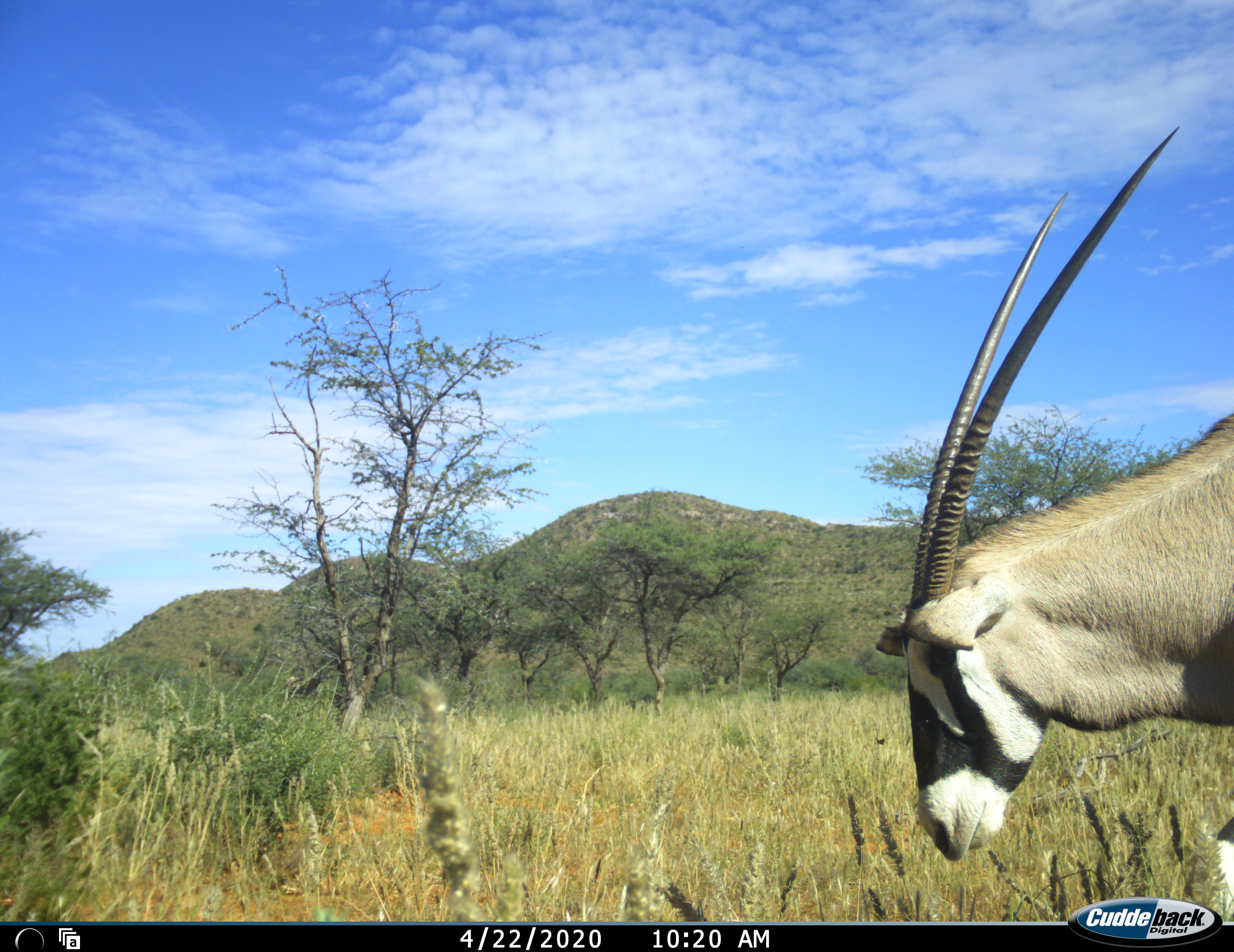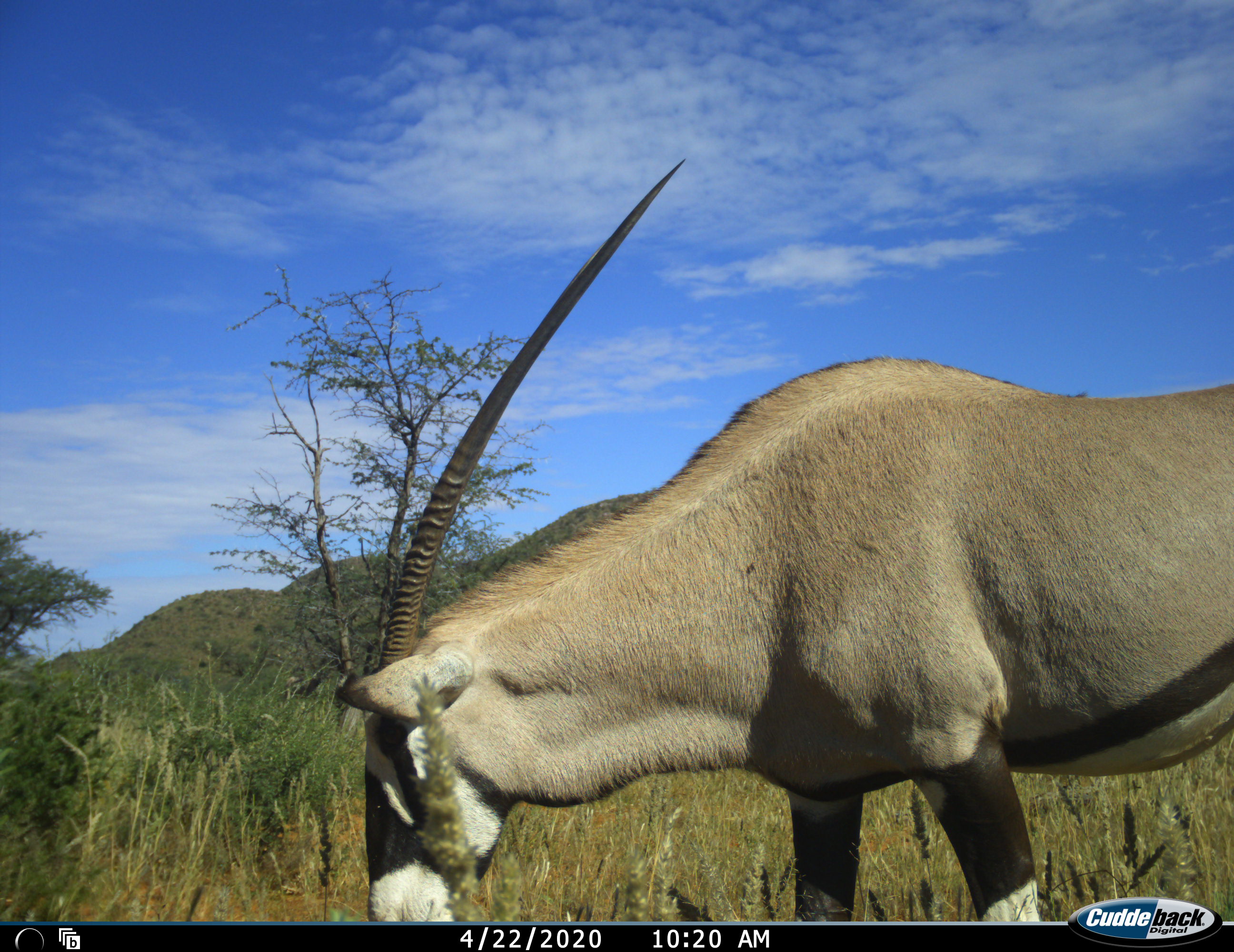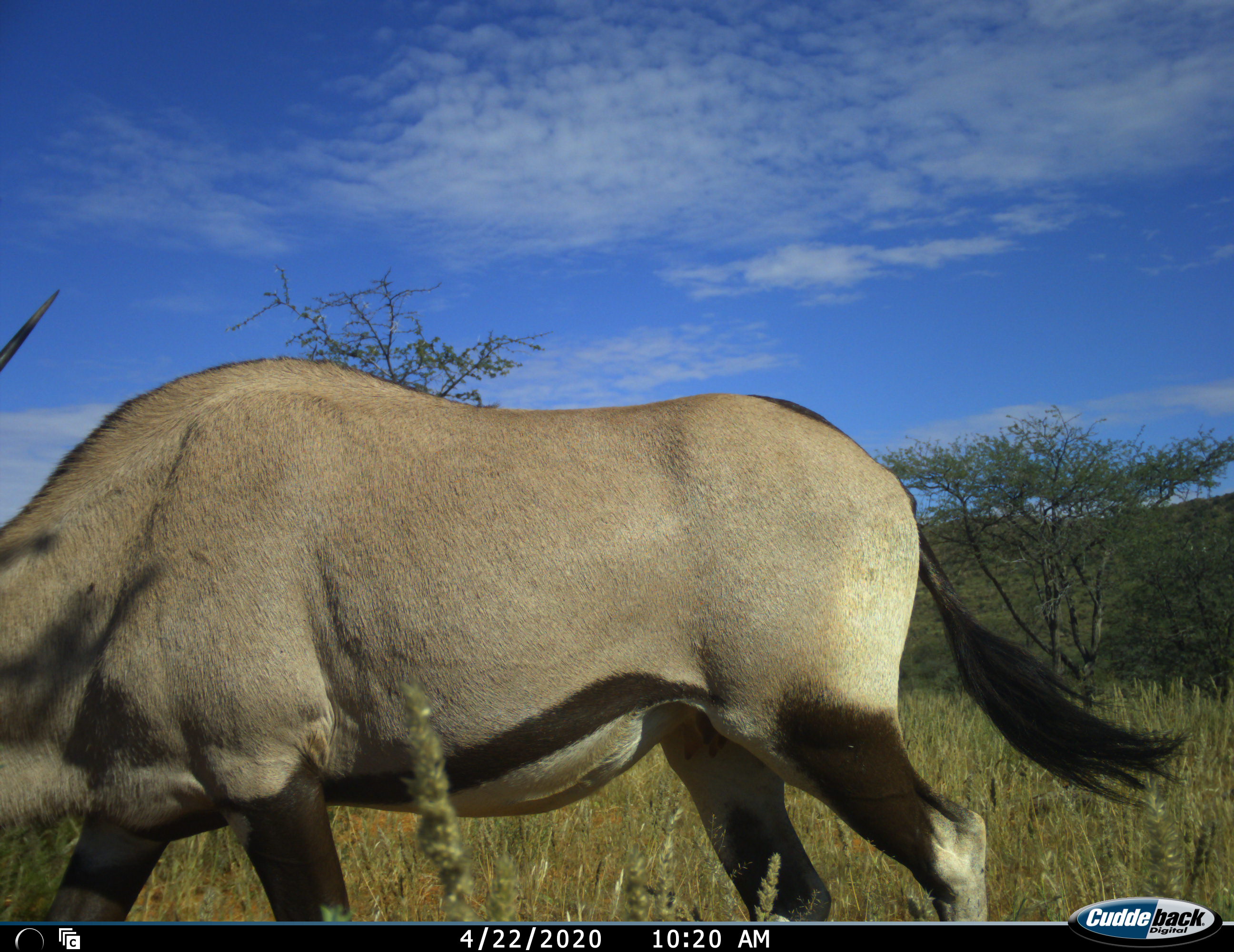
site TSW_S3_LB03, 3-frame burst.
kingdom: Animalia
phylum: Chordata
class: Mammalia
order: Artiodactyla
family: Bovidae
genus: Oryx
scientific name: Oryx gazella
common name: gemsbok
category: oryx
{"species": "oryx (gemsbok) (Oryx gazella)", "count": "1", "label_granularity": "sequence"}